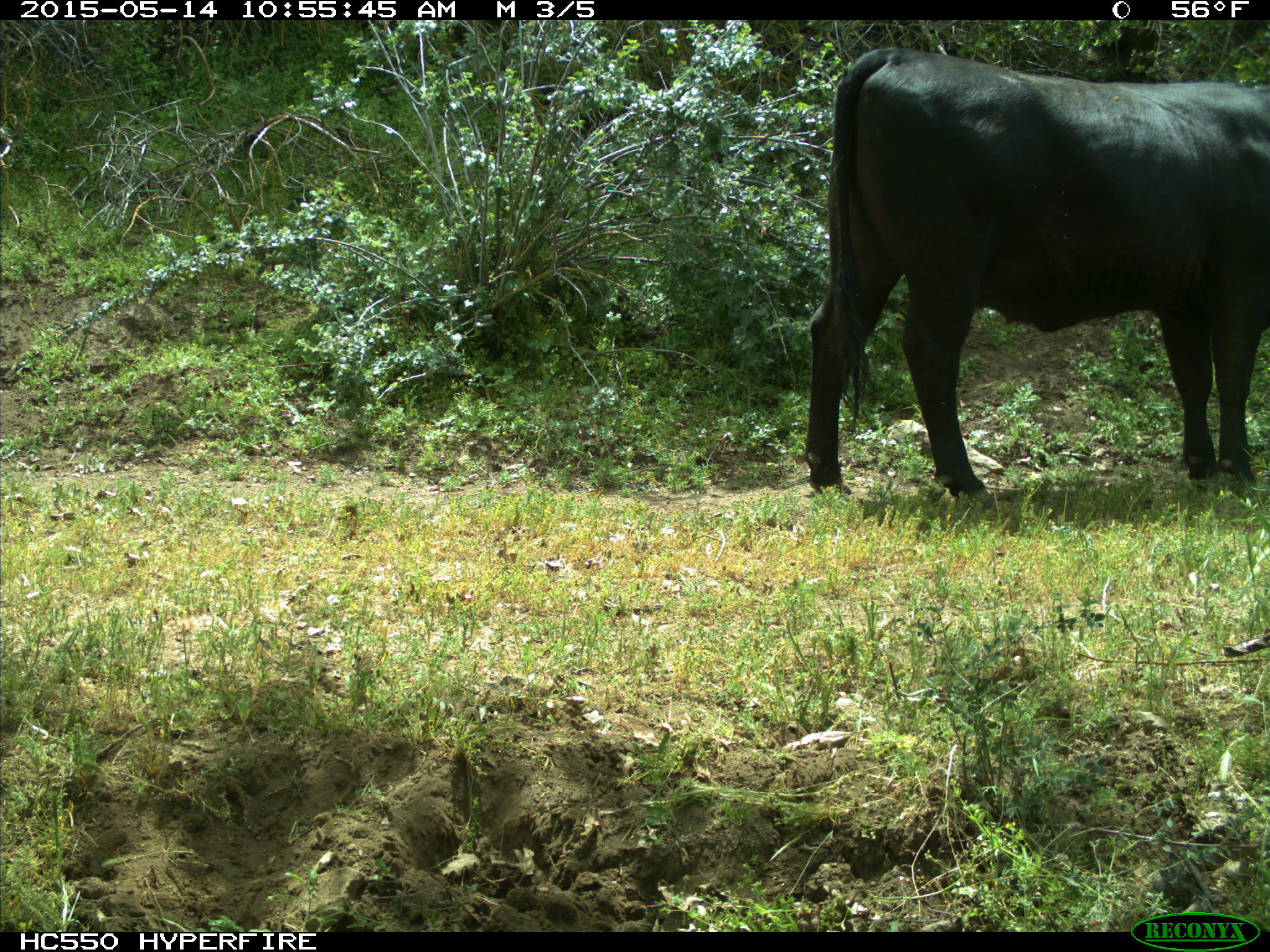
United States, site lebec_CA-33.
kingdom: Animalia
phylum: Chordata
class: Mammalia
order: Artiodactyla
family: Bovidae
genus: Bos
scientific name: Bos taurus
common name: domestic cow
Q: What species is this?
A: Bos taurus (domestic cow).